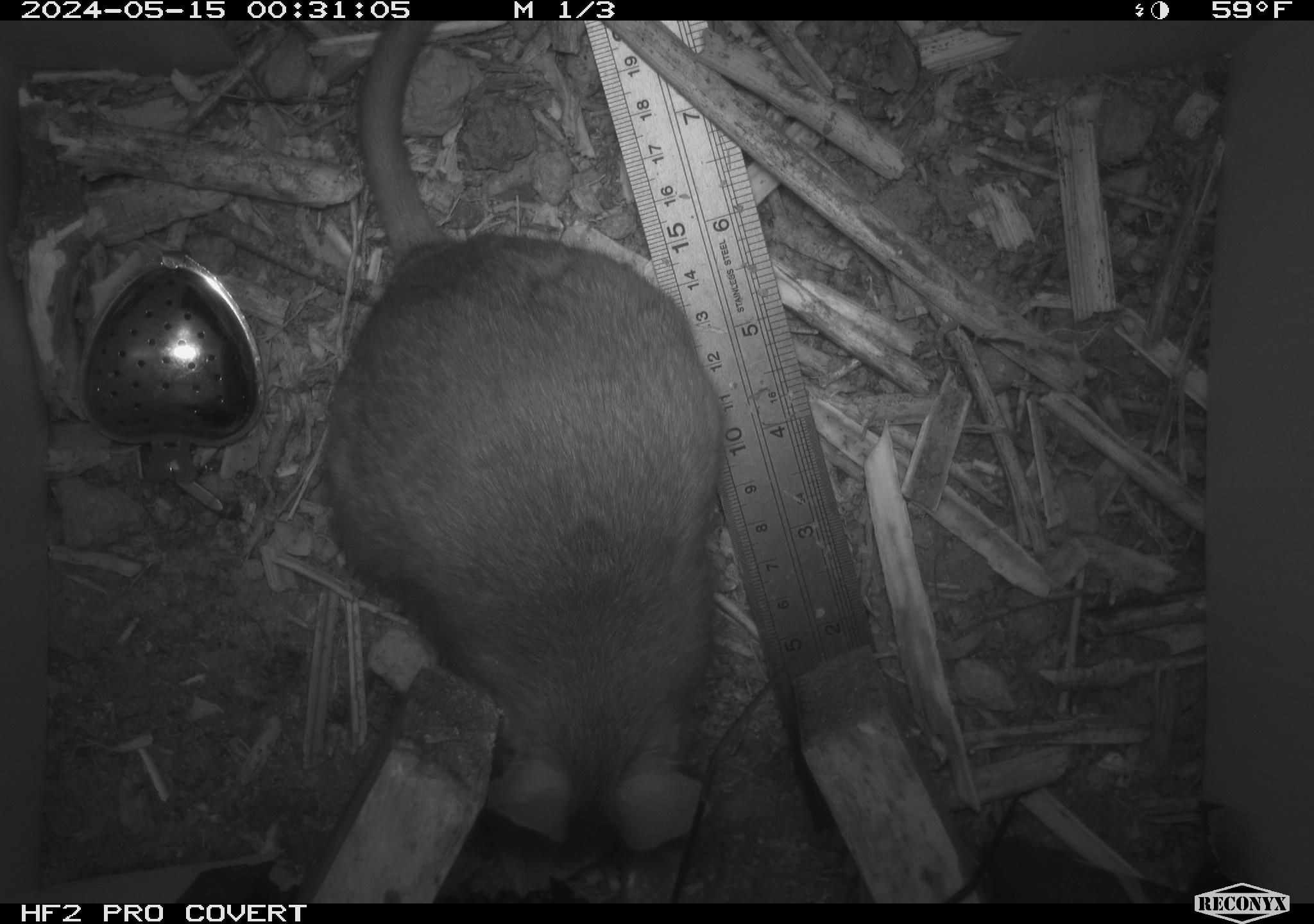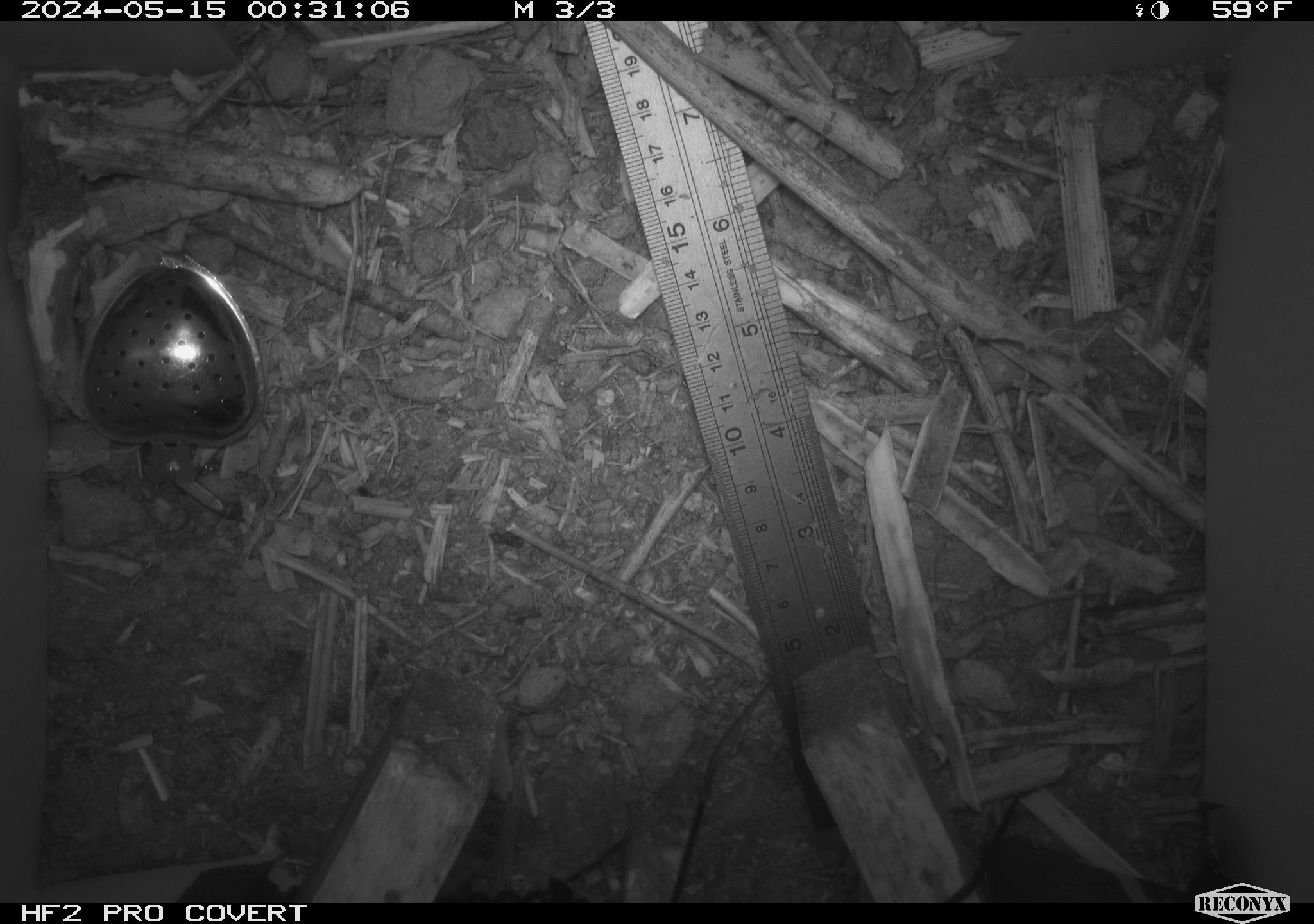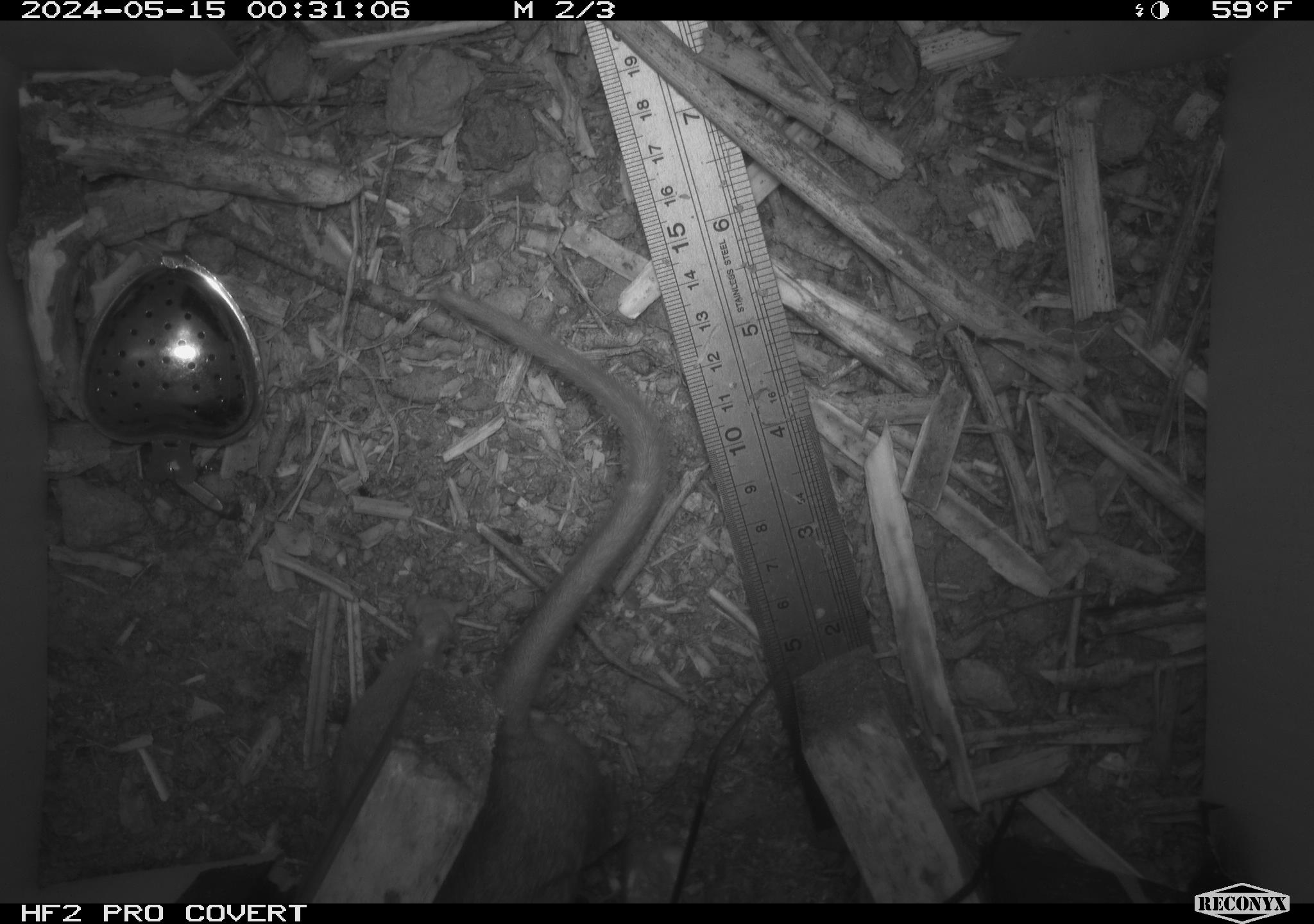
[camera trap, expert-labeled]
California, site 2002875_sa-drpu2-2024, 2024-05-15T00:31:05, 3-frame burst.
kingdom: Animalia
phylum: Chordata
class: Mammalia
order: Rodentia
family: Cricetidae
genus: Neotoma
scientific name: Neotoma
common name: pack rat or woodrat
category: neotoma species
Neotoma species (pack rat or woodrat) (Neotoma).